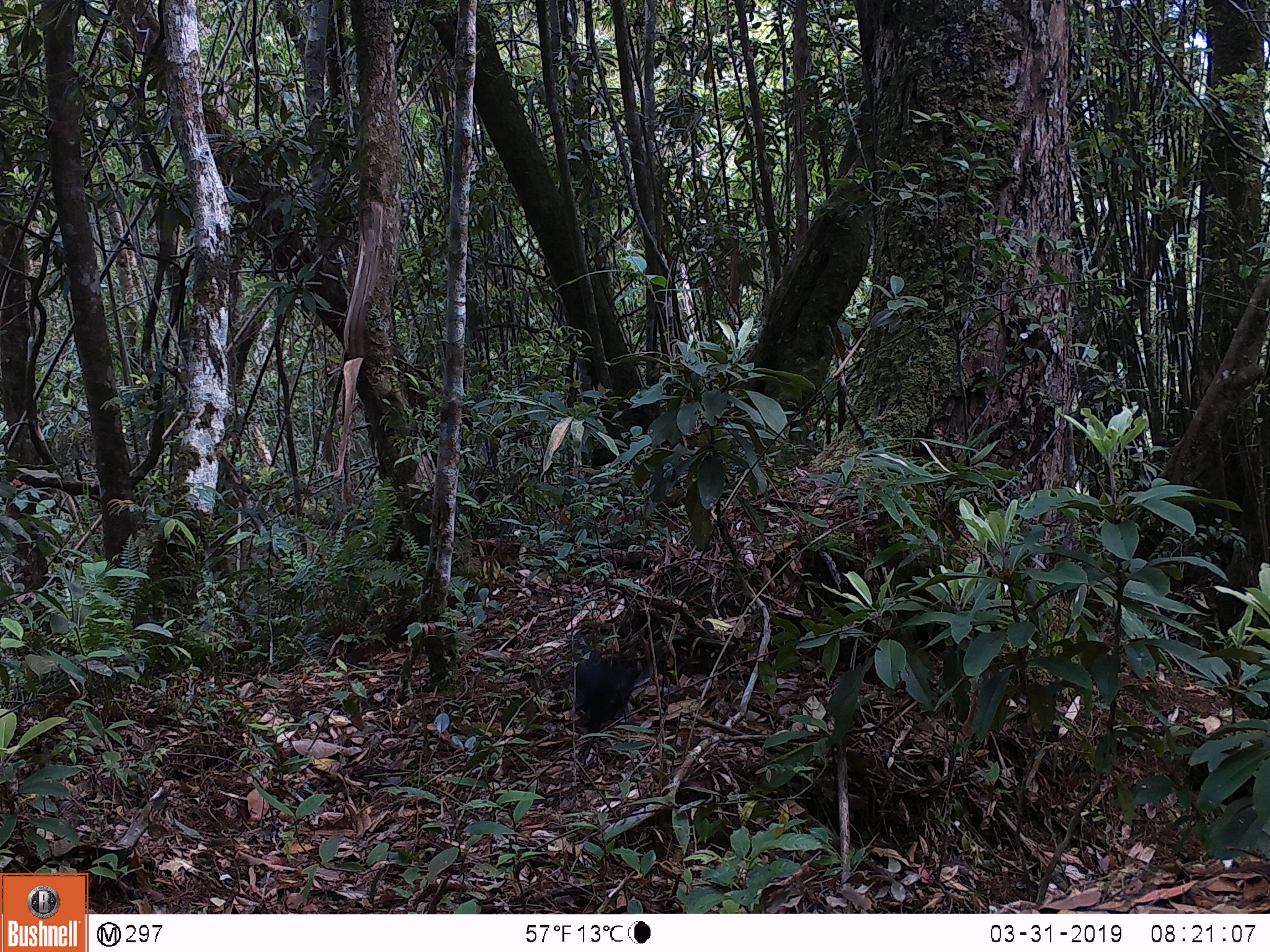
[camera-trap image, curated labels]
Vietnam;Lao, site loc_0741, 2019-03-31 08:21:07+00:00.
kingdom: Animalia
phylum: Chordata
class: Aves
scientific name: Aves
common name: bird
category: unidentified bird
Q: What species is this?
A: Unidentified bird (bird) (Aves).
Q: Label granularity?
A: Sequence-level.